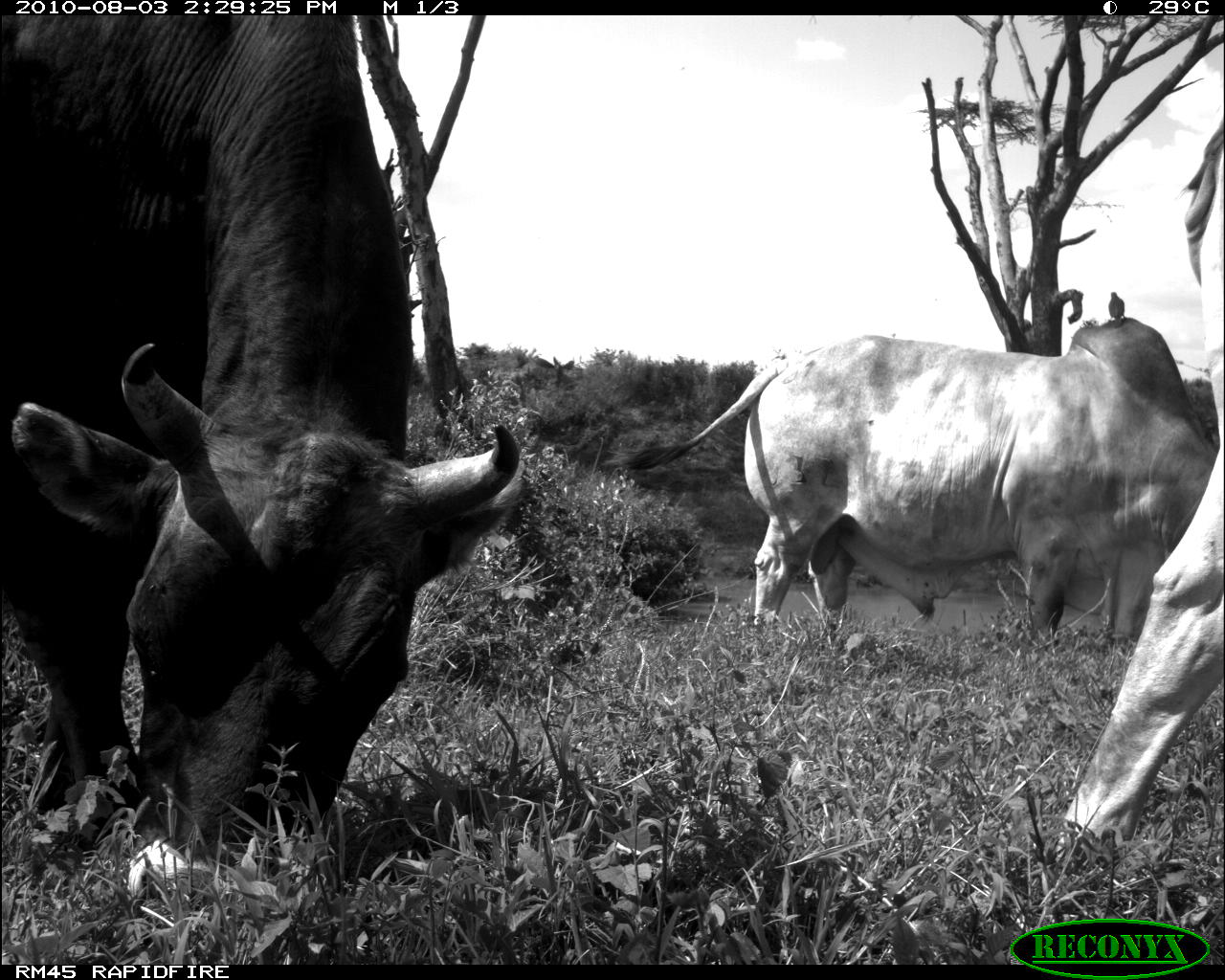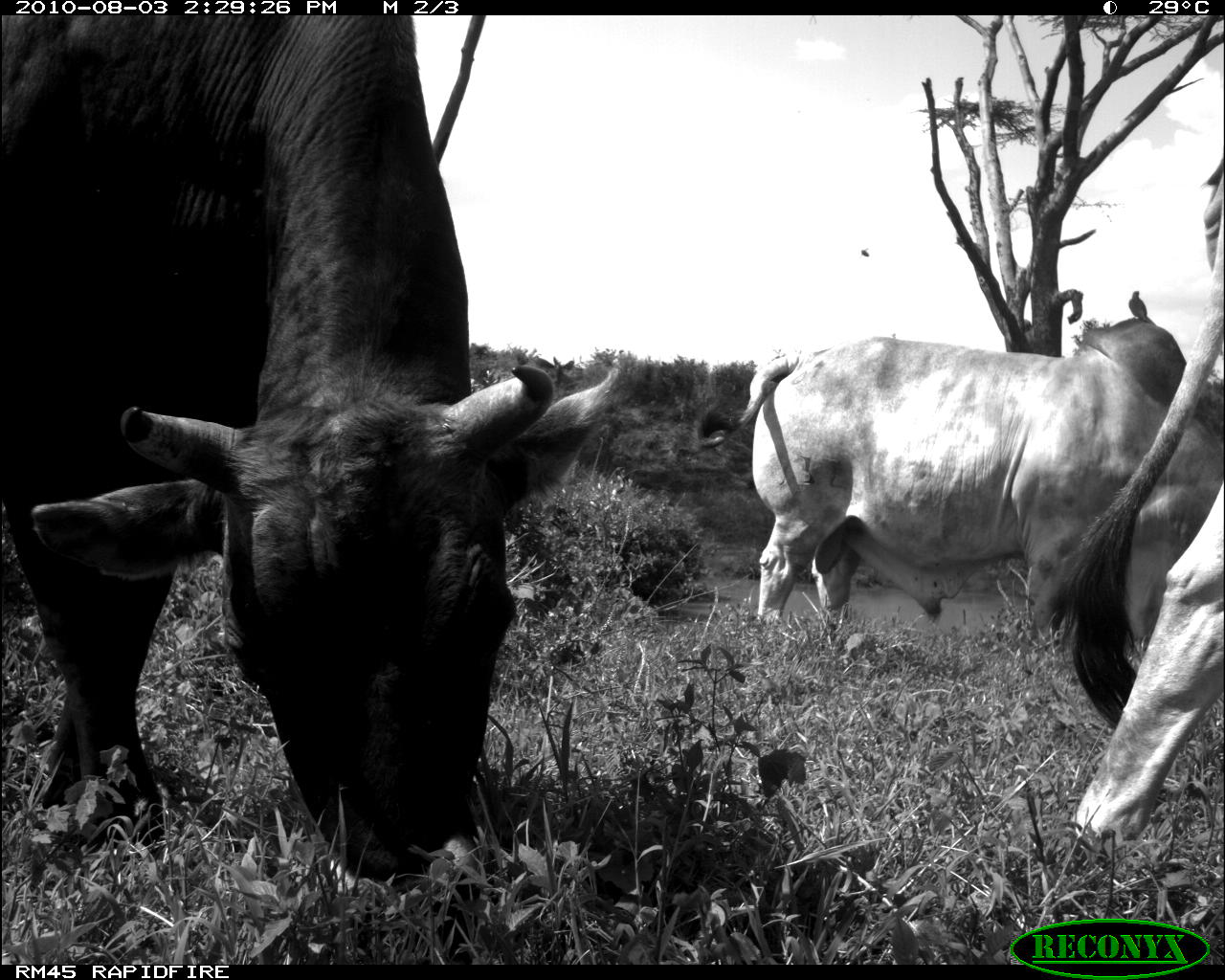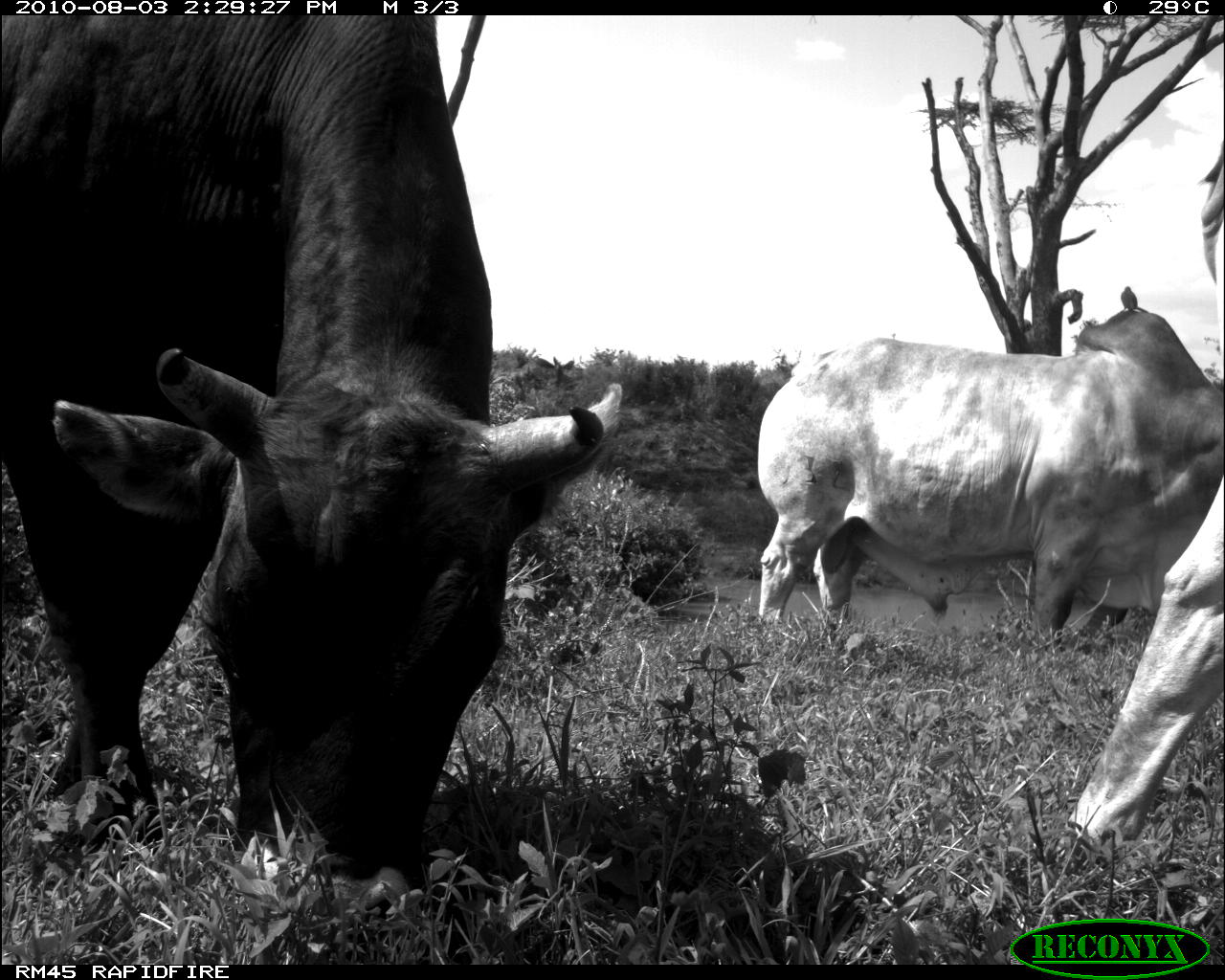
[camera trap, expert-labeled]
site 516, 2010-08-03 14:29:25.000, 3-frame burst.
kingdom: Animalia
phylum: Chordata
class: Mammalia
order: Artiodactyla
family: Bovidae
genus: Bos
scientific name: Bos taurus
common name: domestic cattle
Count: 3.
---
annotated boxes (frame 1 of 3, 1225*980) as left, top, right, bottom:
bos taurus: 1, 15, 531, 912; 606, 318, 1221, 628; 1055, 115, 1225, 846; 1109, 292, 1127, 326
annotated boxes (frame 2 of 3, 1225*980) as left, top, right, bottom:
bos taurus: 4, 15, 634, 885; 720, 269, 1199, 640; 1030, 119, 1223, 863; 1127, 289, 1155, 323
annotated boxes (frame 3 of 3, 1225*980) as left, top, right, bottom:
bos taurus: 0, 16, 625, 918; 757, 309, 1224, 652; 1050, 472, 1224, 871; 1120, 285, 1150, 314